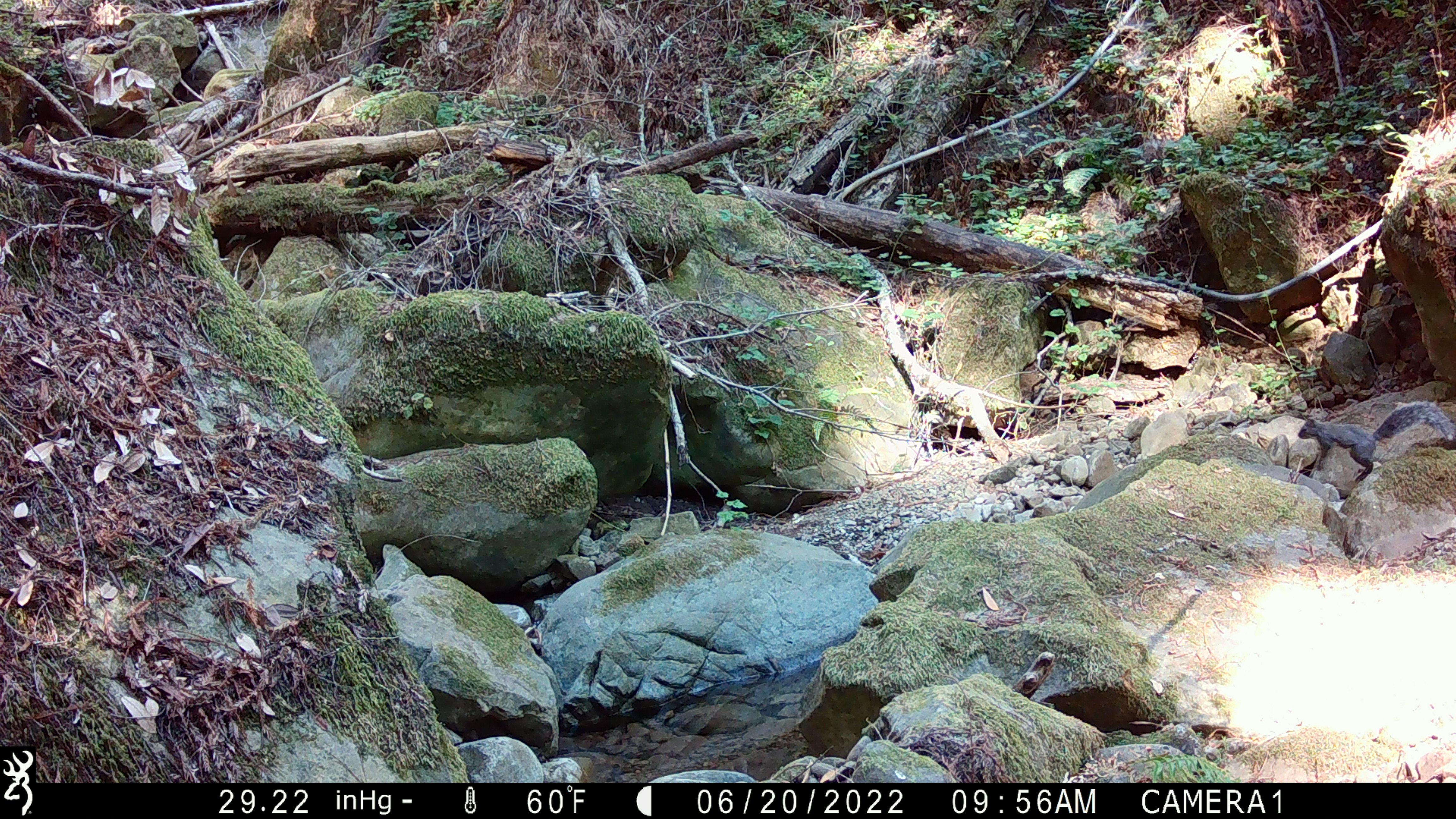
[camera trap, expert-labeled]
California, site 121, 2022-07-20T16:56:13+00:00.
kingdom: Animalia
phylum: Chordata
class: Mammalia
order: Rodentia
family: Sciuridae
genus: Sciurus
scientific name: Sciurus griseus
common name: western gray squirrel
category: western grey squirrel